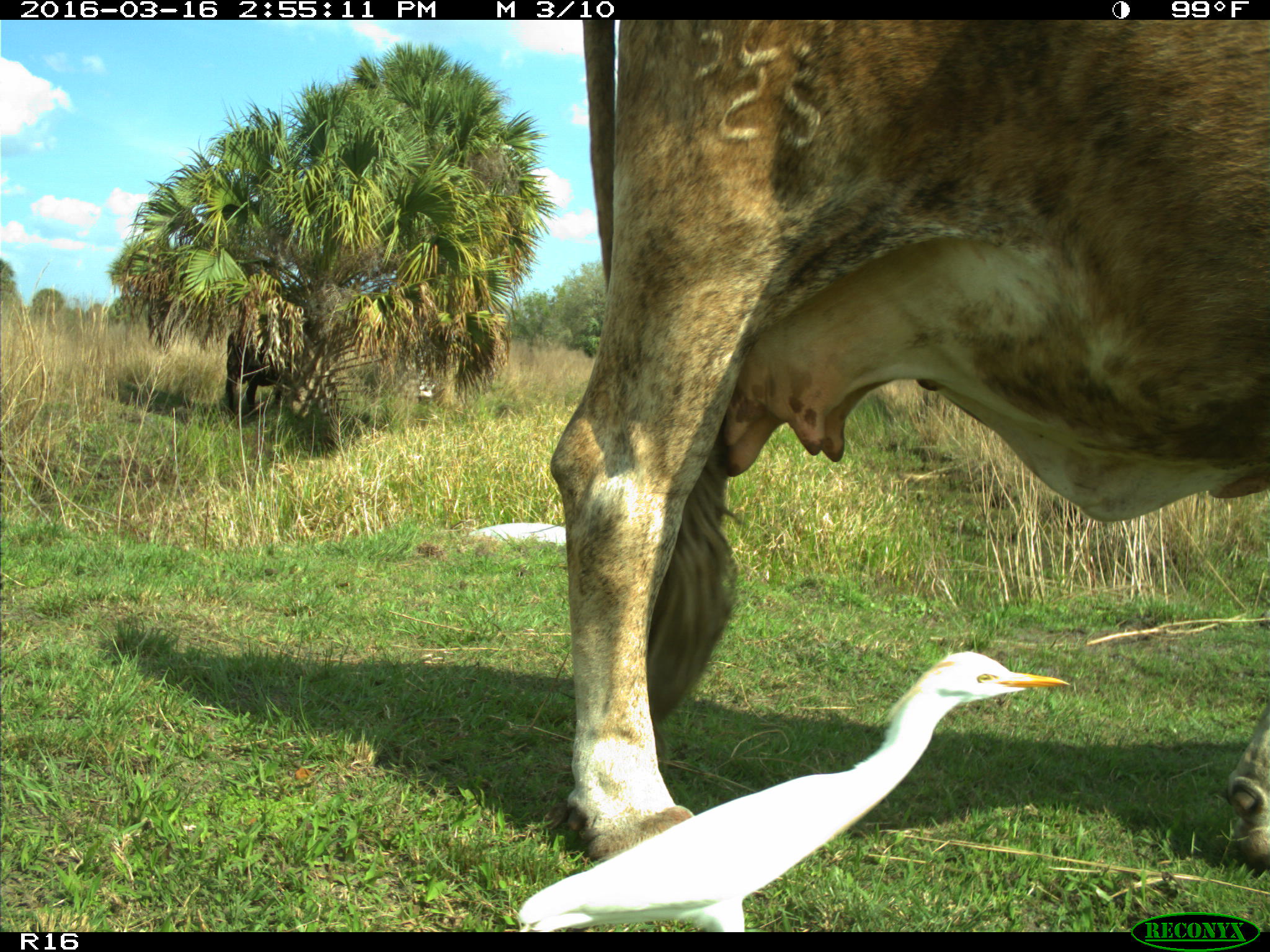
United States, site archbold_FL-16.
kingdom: Animalia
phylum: Chordata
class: Mammalia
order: Artiodactyla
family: Bovidae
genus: Bos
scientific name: Bos taurus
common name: domestic cow